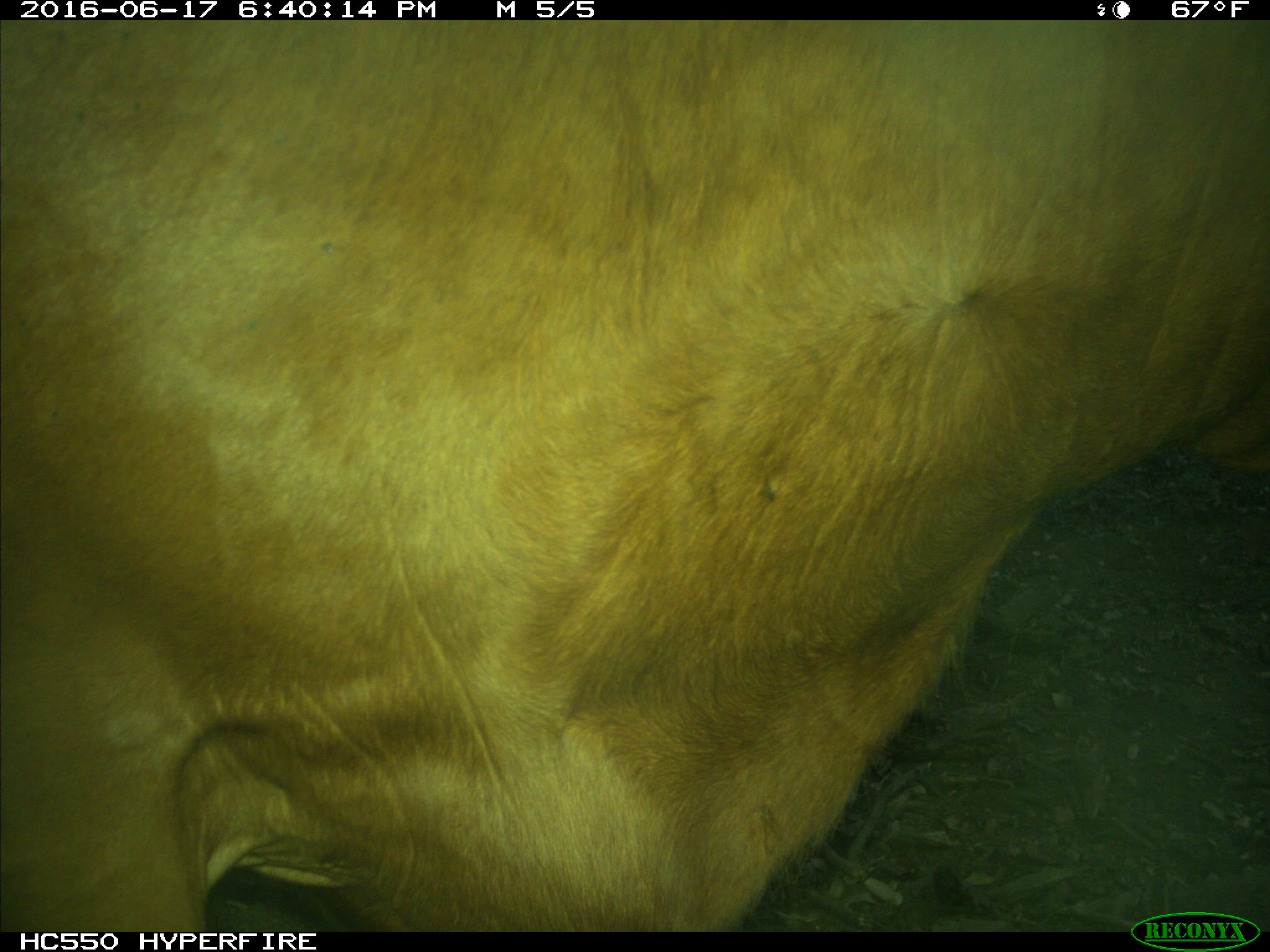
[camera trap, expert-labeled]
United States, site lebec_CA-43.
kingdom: Animalia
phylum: Chordata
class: Mammalia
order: Artiodactyla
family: Bovidae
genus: Bos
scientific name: Bos taurus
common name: domestic cow